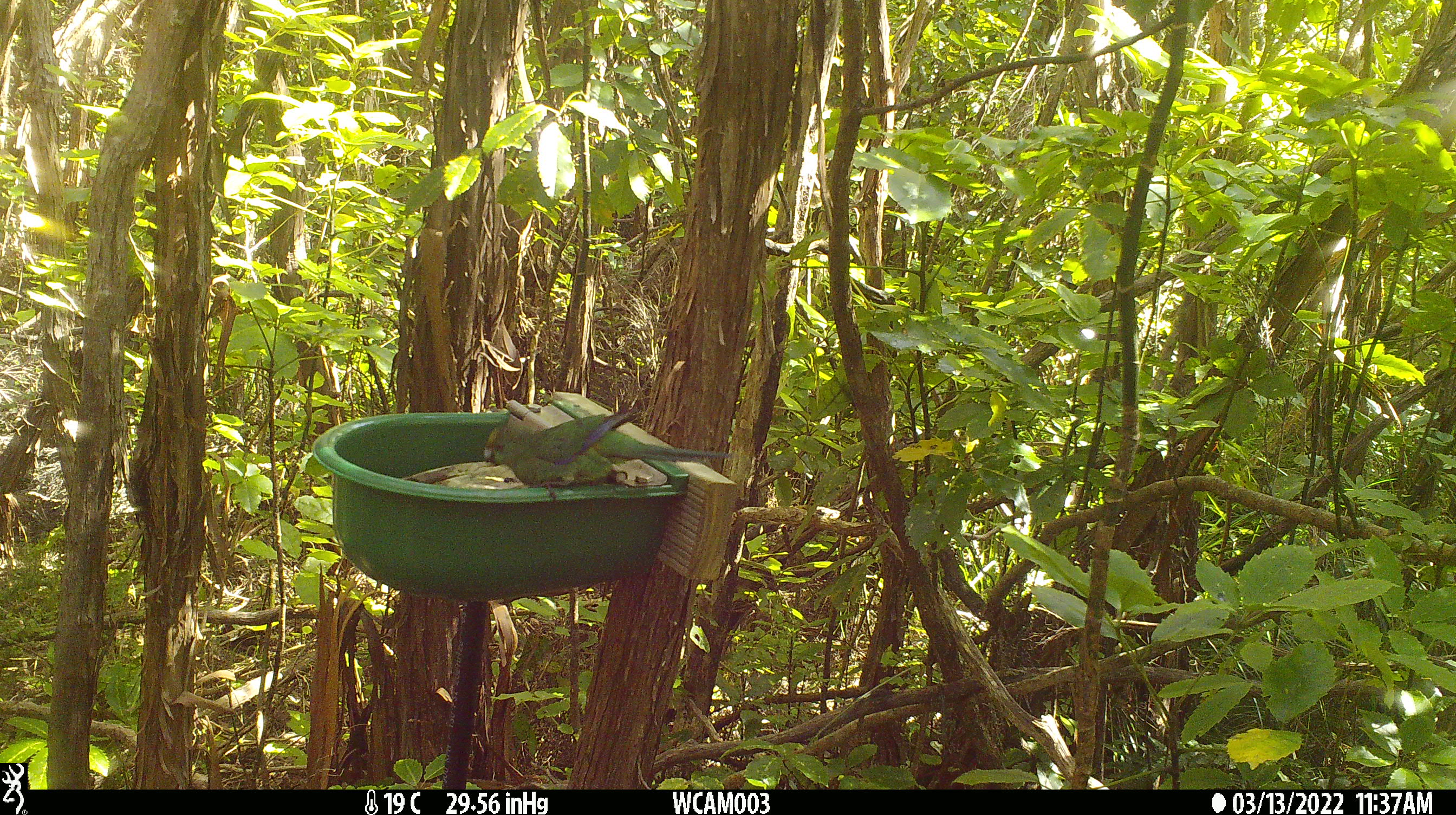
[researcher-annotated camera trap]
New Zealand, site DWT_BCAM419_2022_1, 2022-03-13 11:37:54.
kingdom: Animalia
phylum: Chordata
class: Aves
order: Psittaciformes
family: Psittaculidae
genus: Cyanoramphus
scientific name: Cyanoramphus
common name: parakeet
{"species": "parakeet (Cyanoramphus)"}